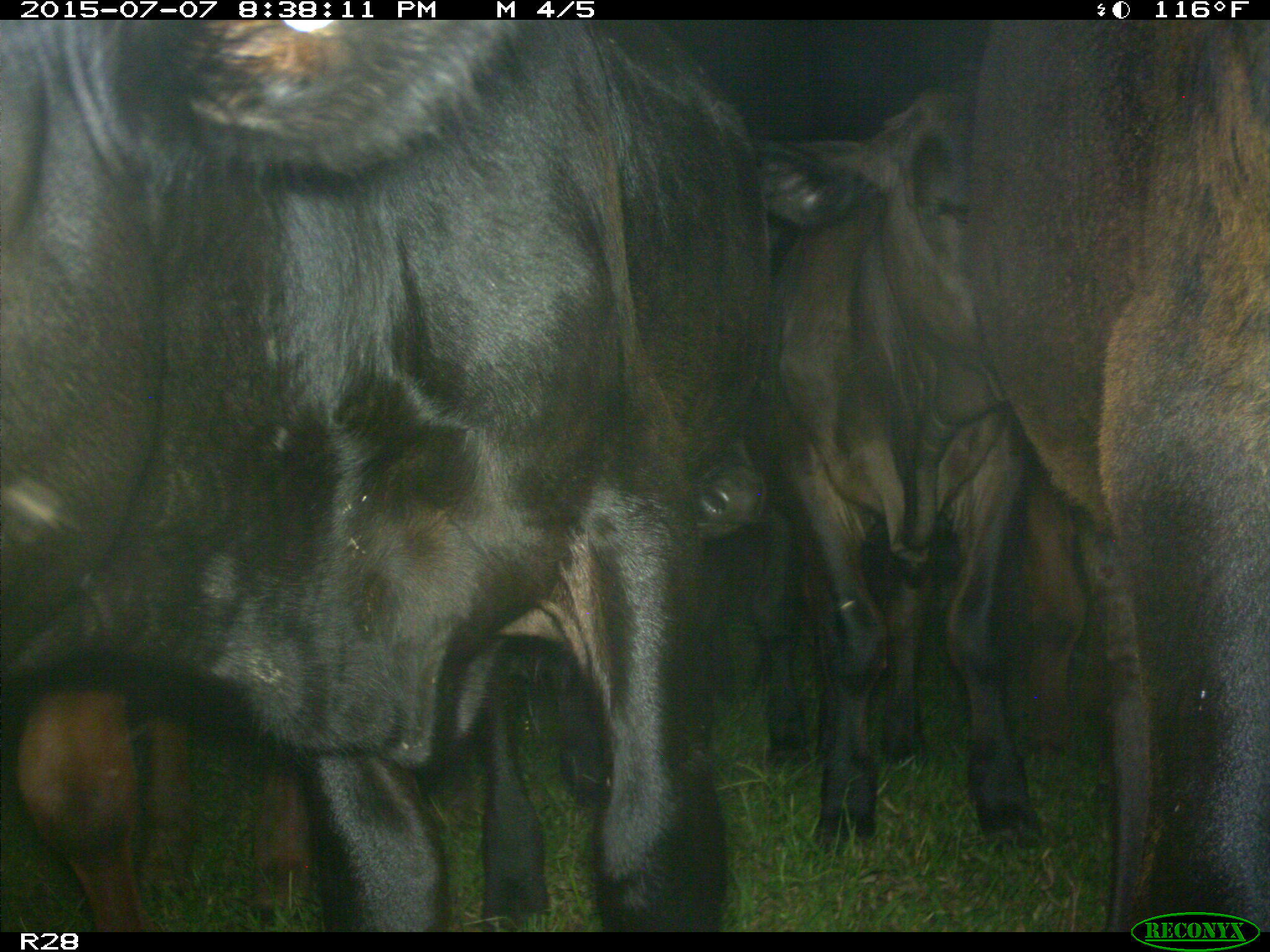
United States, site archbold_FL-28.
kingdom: Animalia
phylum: Chordata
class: Mammalia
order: Artiodactyla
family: Bovidae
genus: Bos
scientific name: Bos taurus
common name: domestic cow